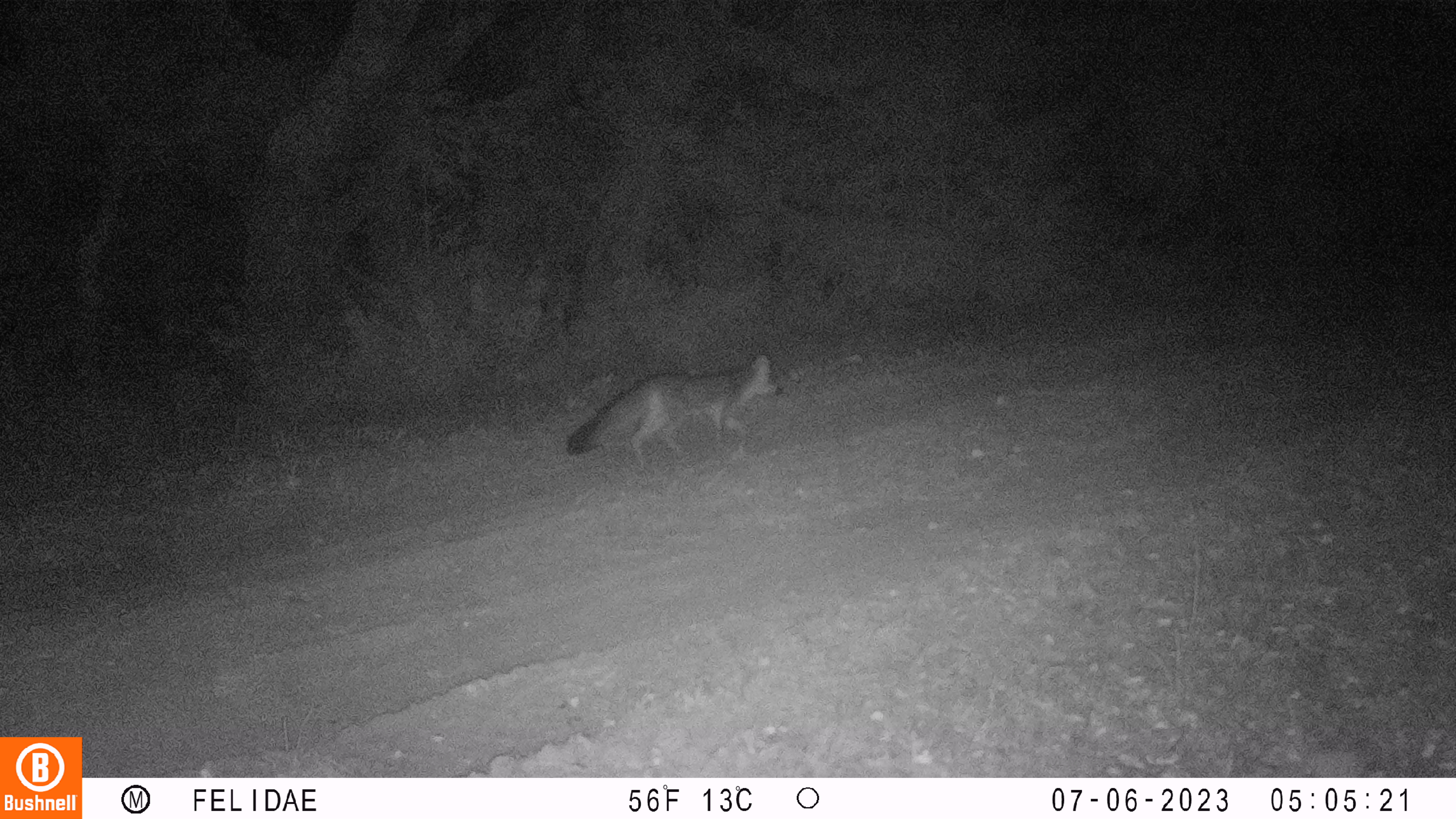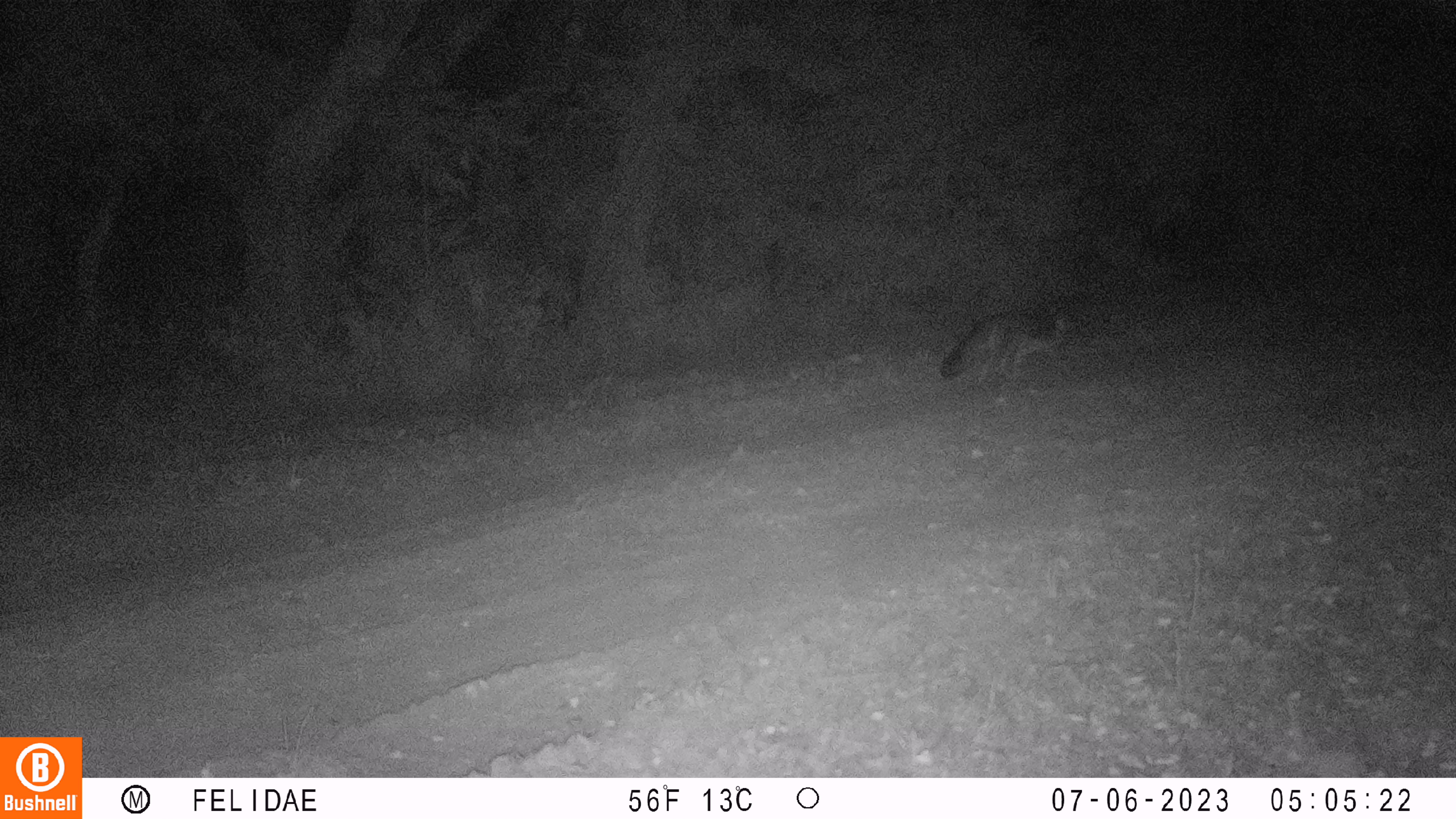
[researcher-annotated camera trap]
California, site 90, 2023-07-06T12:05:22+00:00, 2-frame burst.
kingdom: Animalia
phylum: Chordata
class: Mammalia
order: Carnivora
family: Canidae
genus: Urocyon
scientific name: Urocyon cinereoargenteus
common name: gray fox